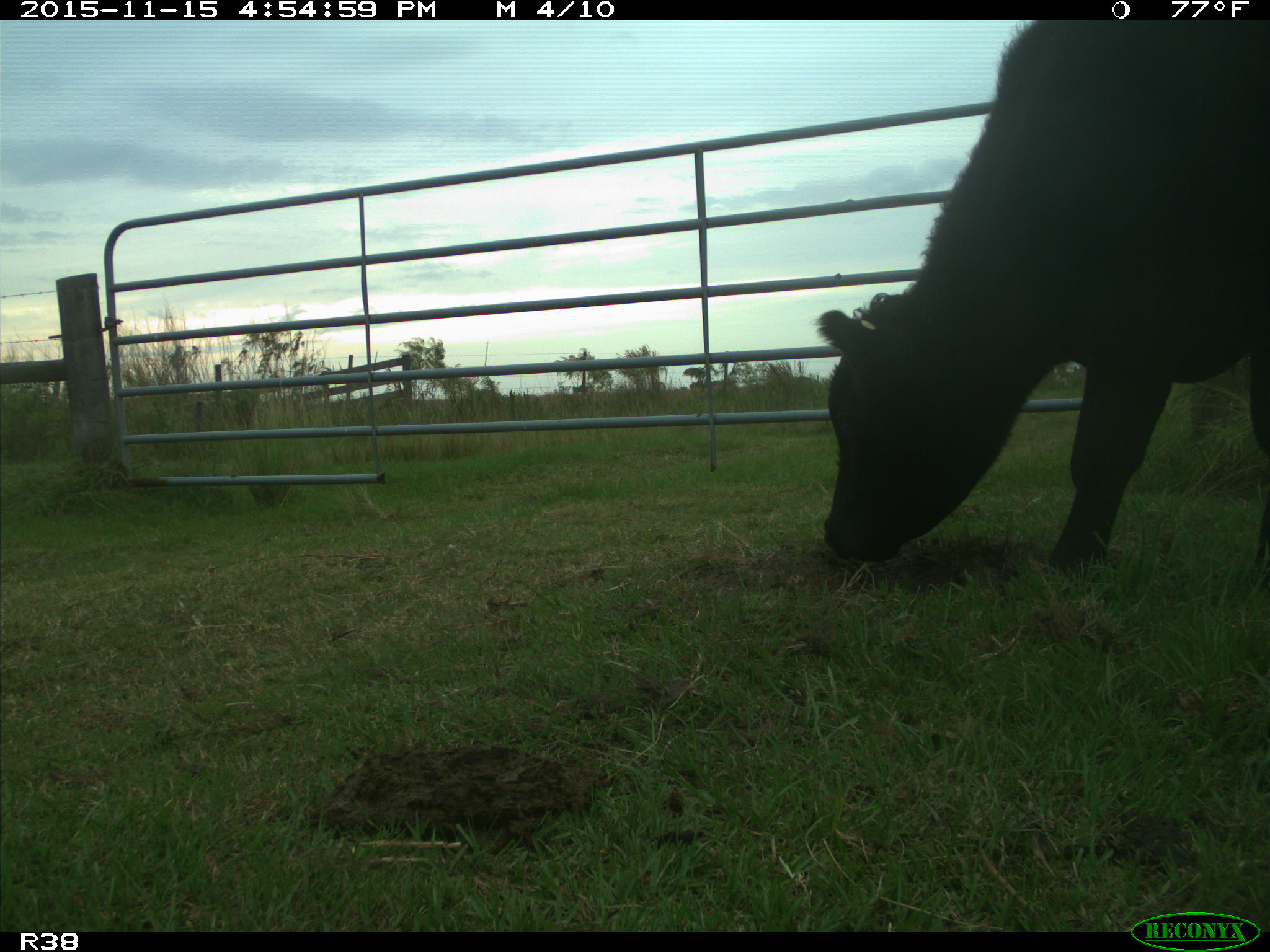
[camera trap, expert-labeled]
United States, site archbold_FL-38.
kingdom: Animalia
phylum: Chordata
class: Mammalia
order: Artiodactyla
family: Bovidae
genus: Bos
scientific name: Bos taurus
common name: domestic cow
Bos taurus (domestic cow).